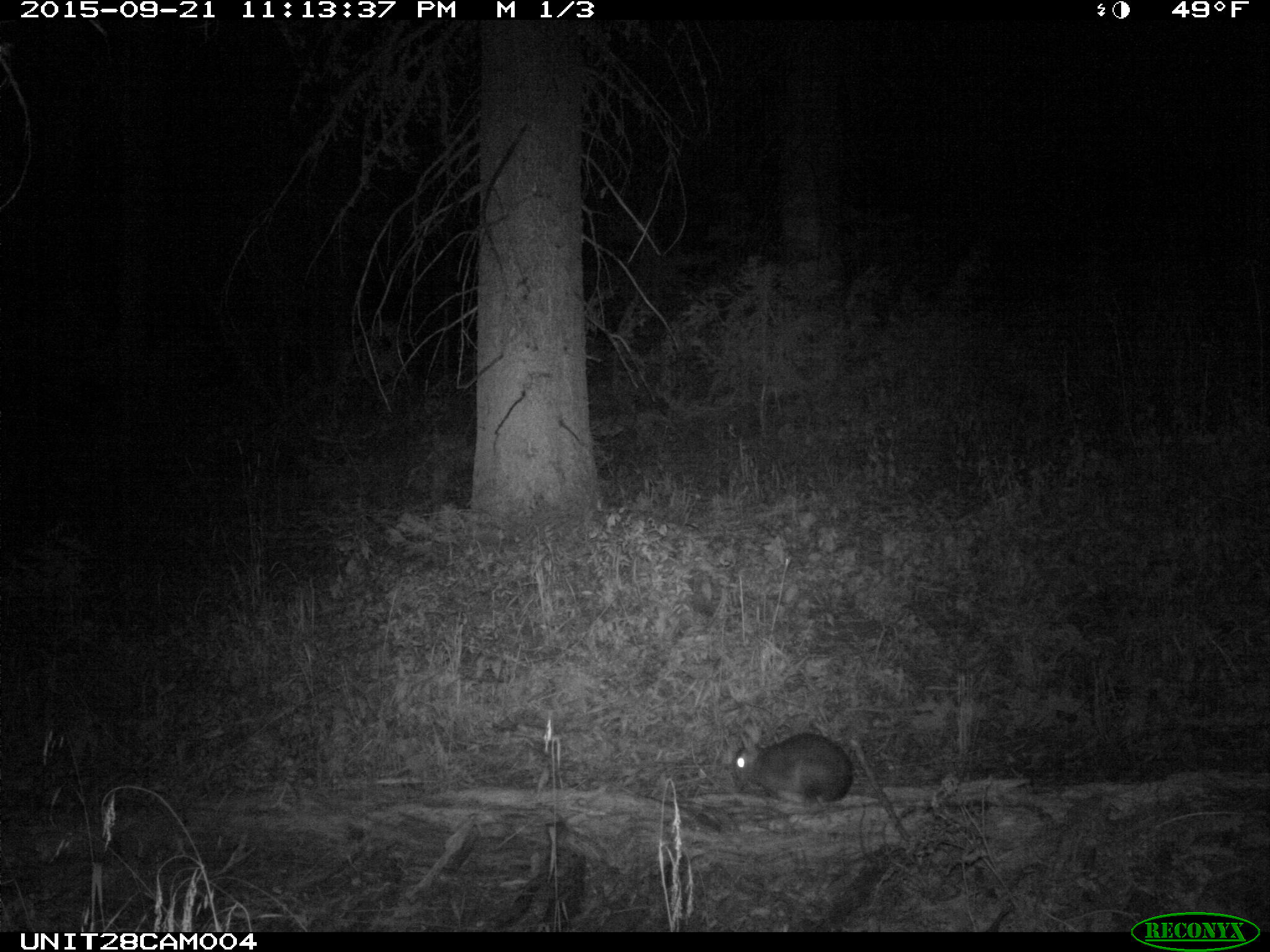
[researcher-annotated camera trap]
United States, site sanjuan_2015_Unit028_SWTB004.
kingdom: Animalia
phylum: Chordata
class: Mammalia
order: Lagomorpha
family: Leporidae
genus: Lepus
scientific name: Lepus americanus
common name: snowshoe hare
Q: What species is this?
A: Lepus americanus (snowshoe hare).